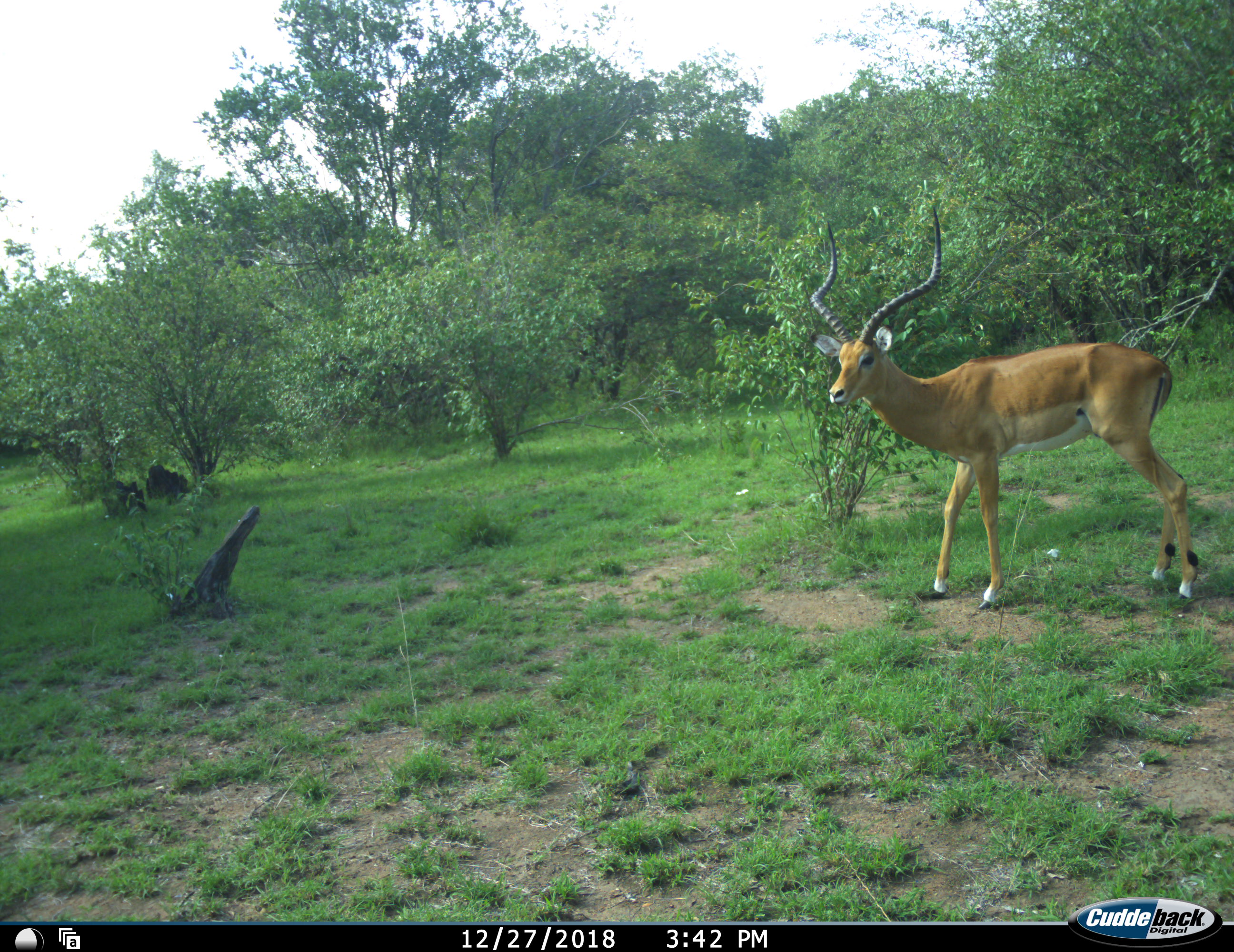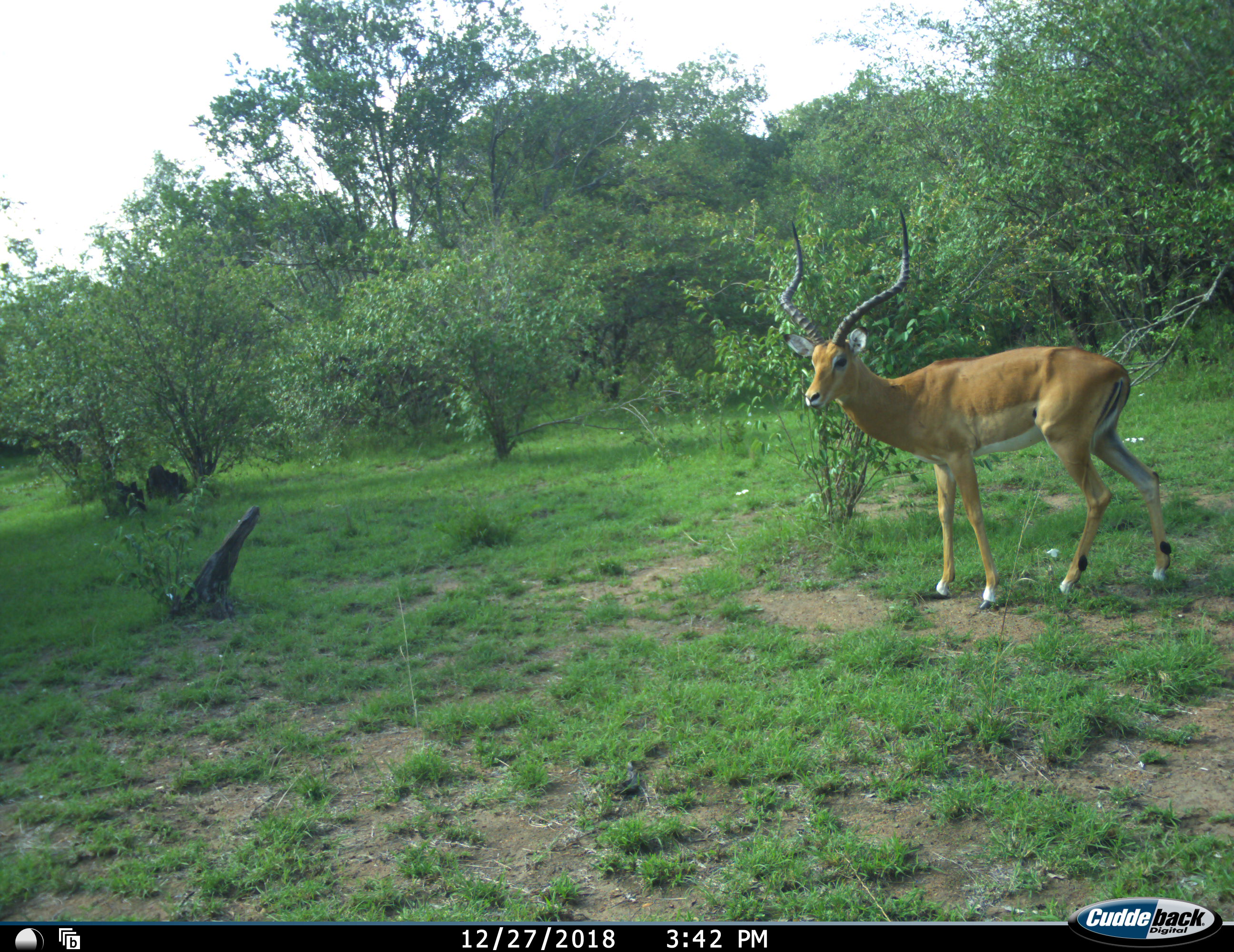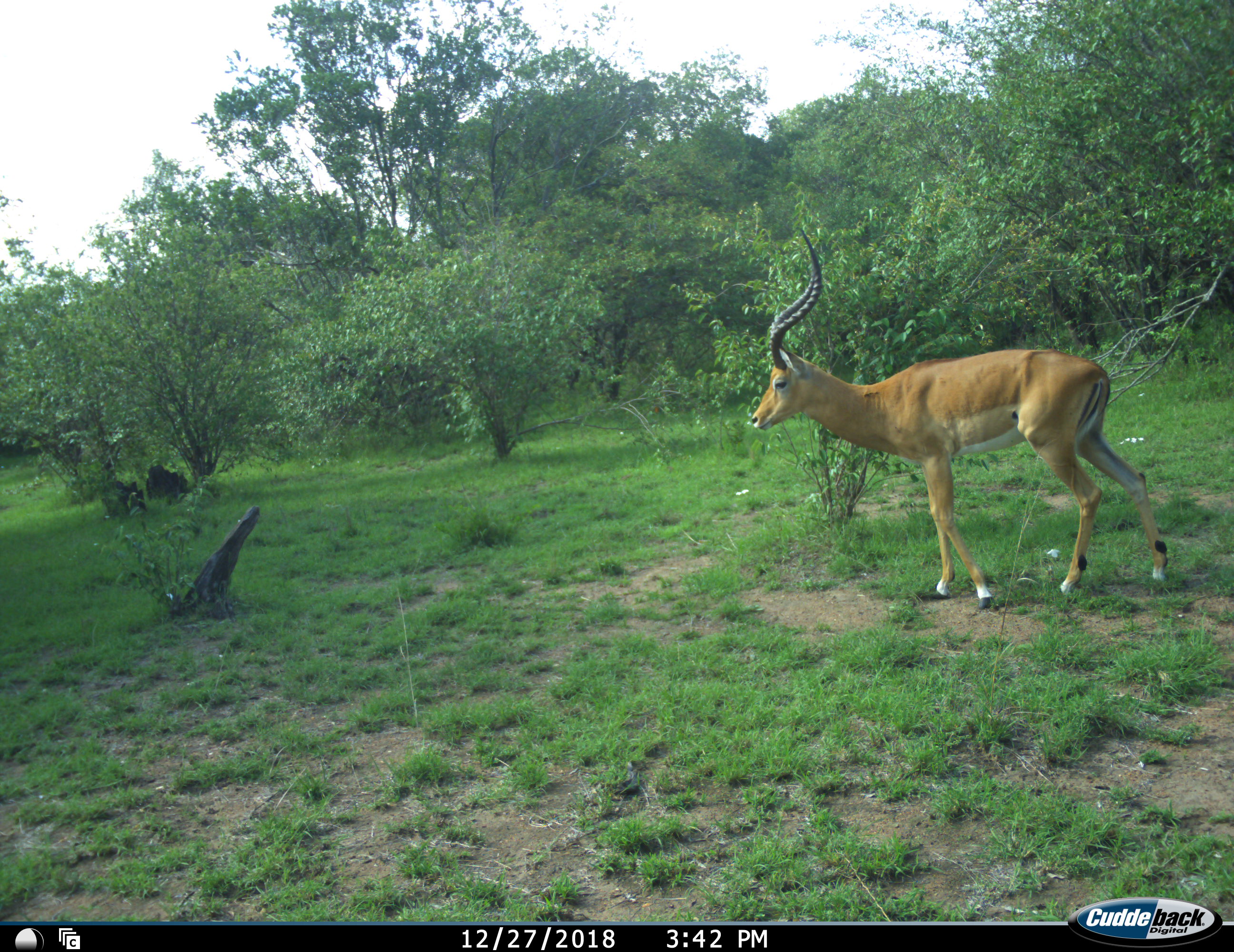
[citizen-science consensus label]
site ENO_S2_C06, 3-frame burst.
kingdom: Animalia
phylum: Chordata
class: Mammalia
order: Artiodactyla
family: Bovidae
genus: Aepyceros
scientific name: Aepyceros melampus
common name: impala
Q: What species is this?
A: Impala (Aepyceros melampus).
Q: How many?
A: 1.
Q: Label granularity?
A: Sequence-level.